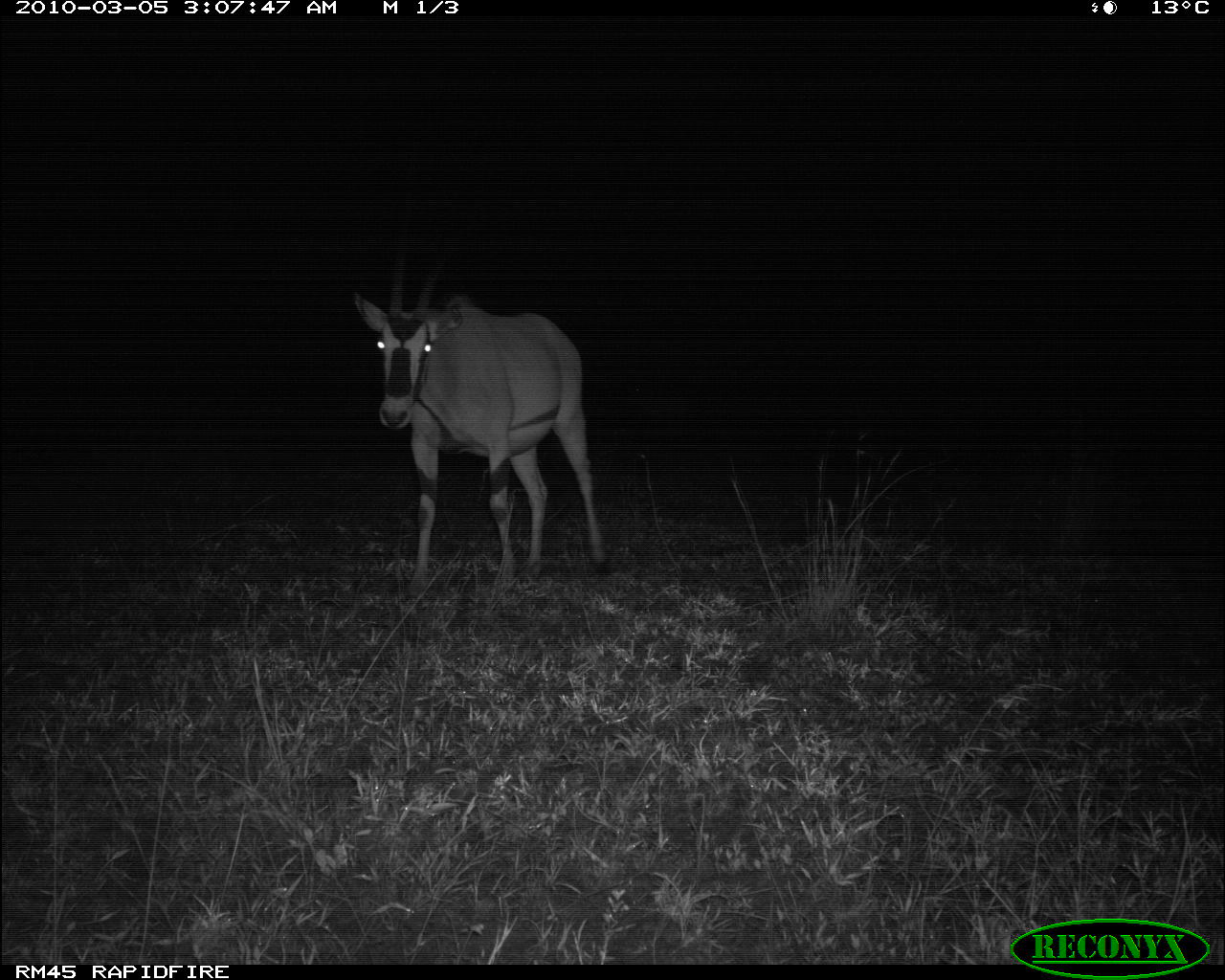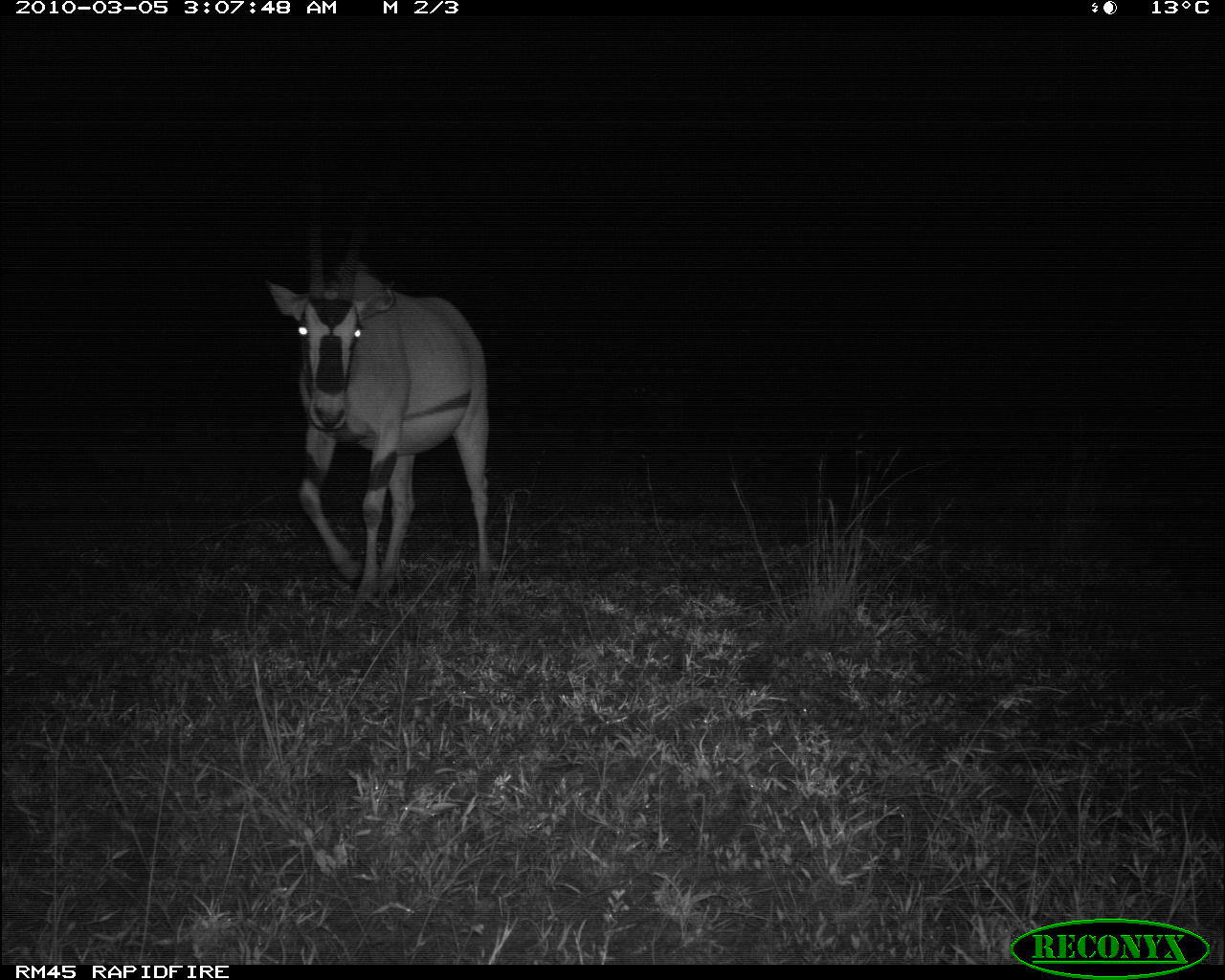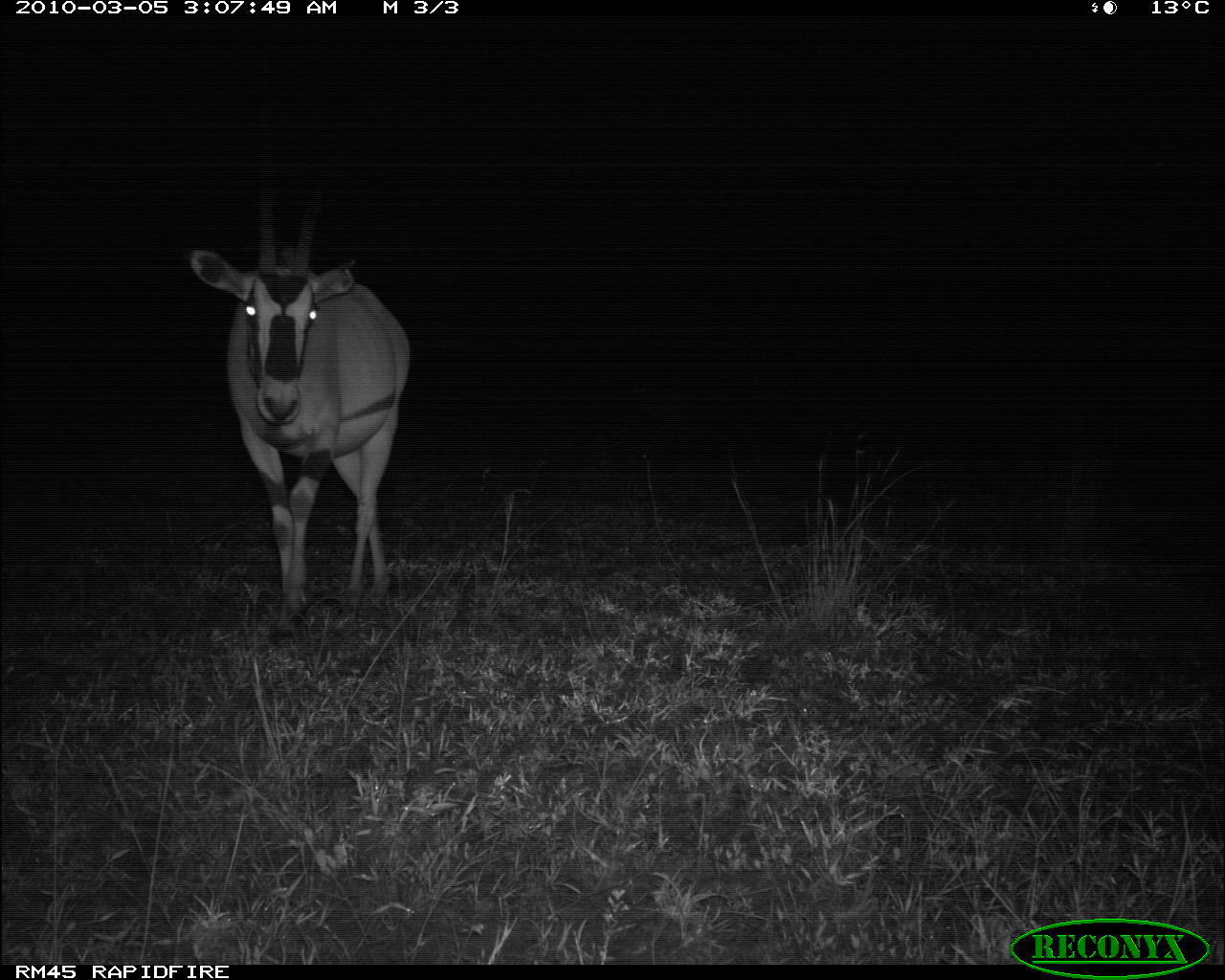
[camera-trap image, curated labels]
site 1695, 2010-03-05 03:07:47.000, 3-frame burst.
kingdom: Animalia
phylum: Chordata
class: Mammalia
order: Artiodactyla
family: Bovidae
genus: Oryx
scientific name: Oryx beisa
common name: east african oryx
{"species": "Oryx beisa (east african oryx)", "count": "1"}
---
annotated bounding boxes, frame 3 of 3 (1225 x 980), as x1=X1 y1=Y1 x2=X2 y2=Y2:
oryx beisa: x1=187 y1=198 x2=412 y2=627